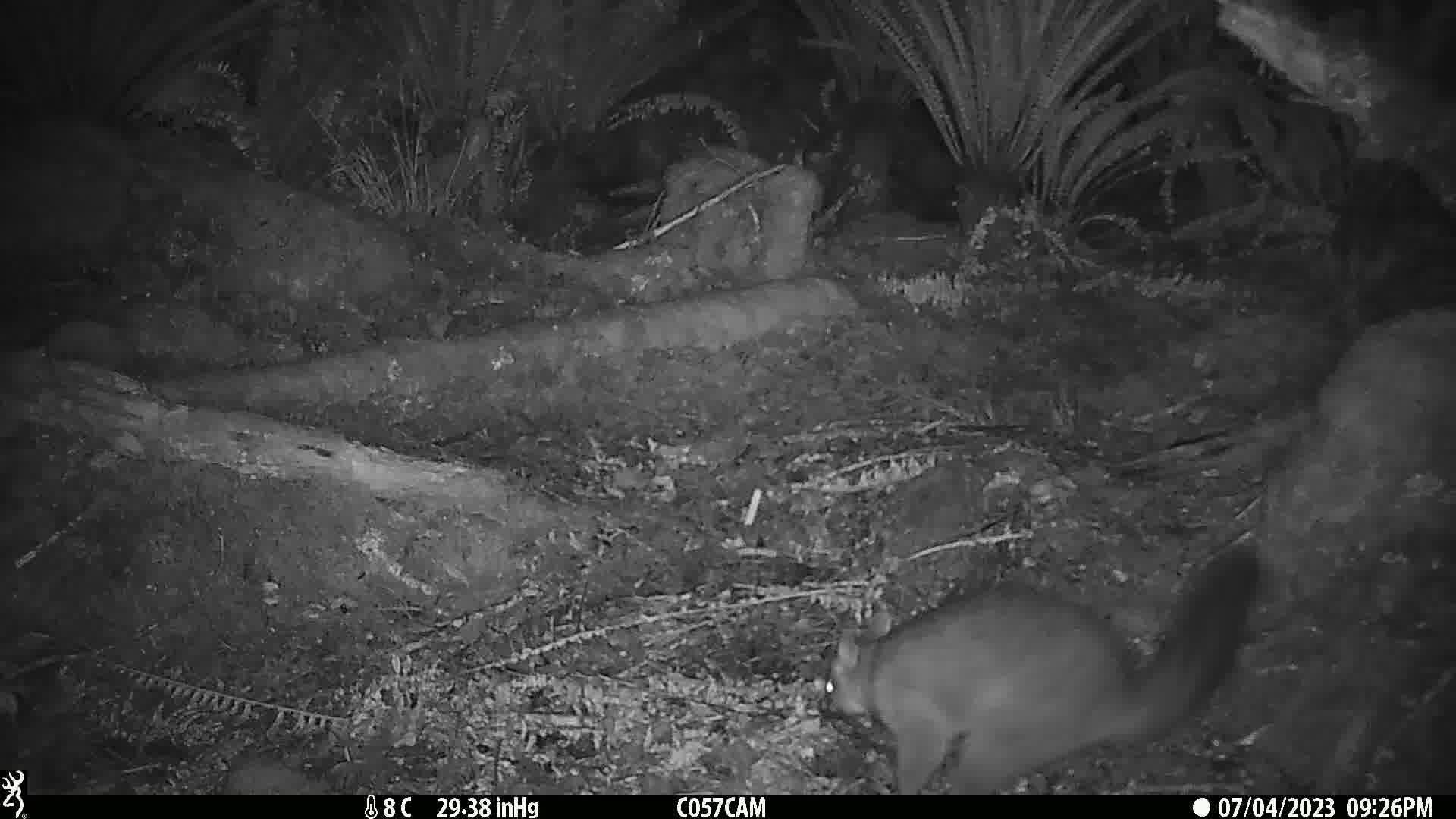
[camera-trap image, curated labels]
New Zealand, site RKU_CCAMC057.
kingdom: Animalia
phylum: Chordata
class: Mammalia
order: Diprotodontia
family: Phalangeridae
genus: Trichosurus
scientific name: Trichosurus vulpecula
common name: common brushtail possum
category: possum